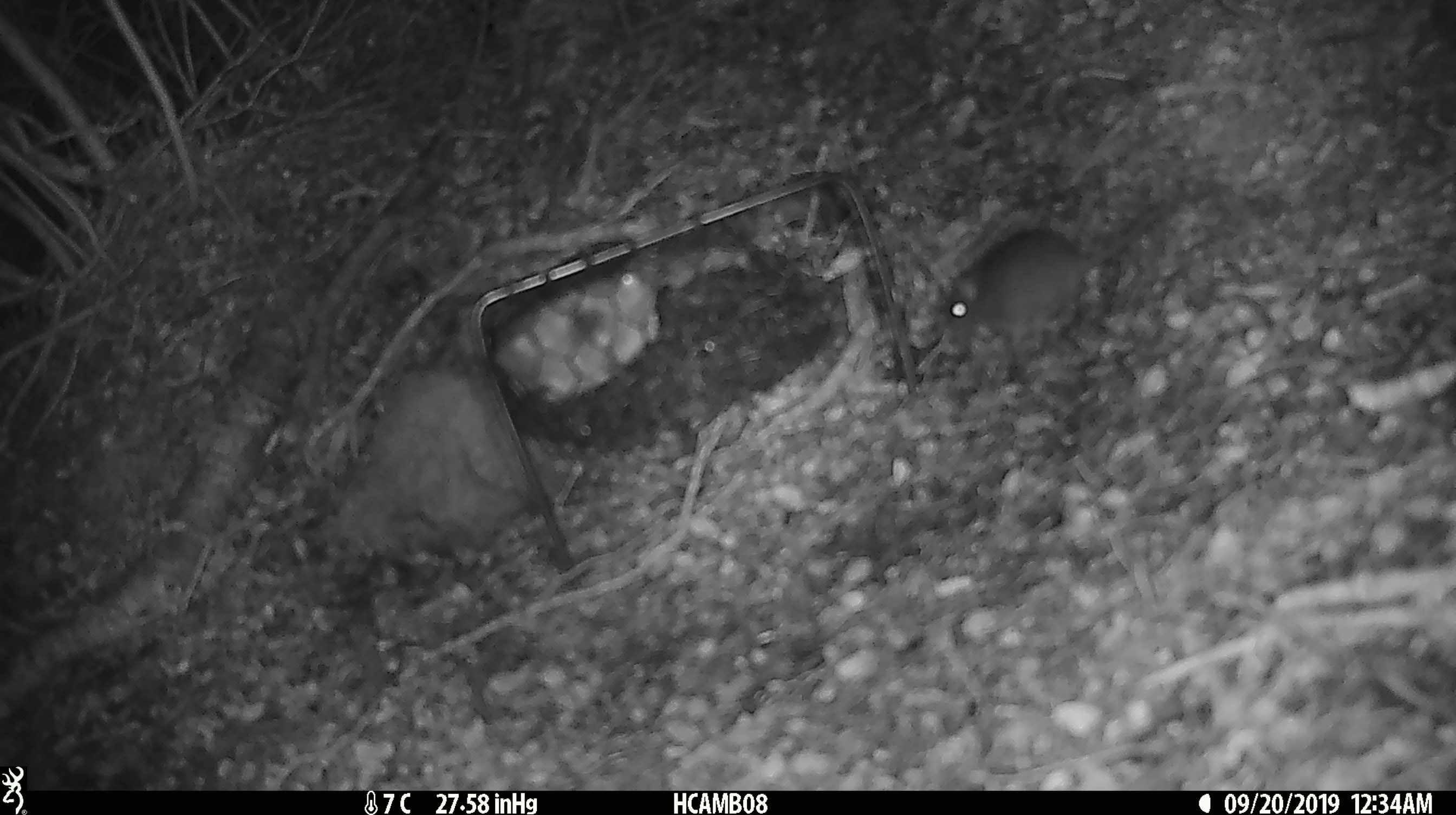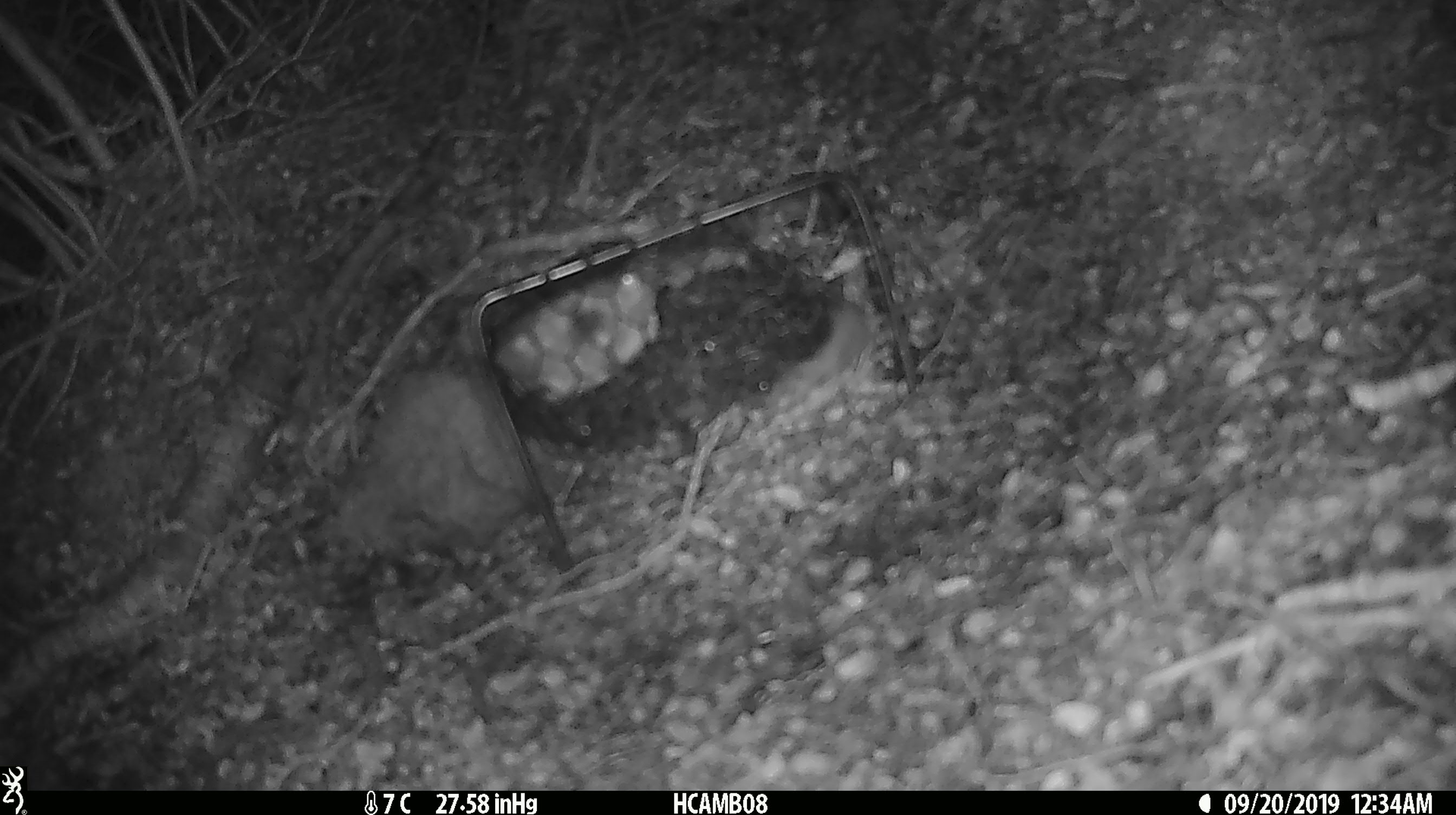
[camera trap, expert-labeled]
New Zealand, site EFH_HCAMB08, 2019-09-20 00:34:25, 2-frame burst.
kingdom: Animalia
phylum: Chordata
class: Mammalia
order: Rodentia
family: Muridae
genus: Mus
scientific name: Mus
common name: mouse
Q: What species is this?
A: Mouse (Mus).